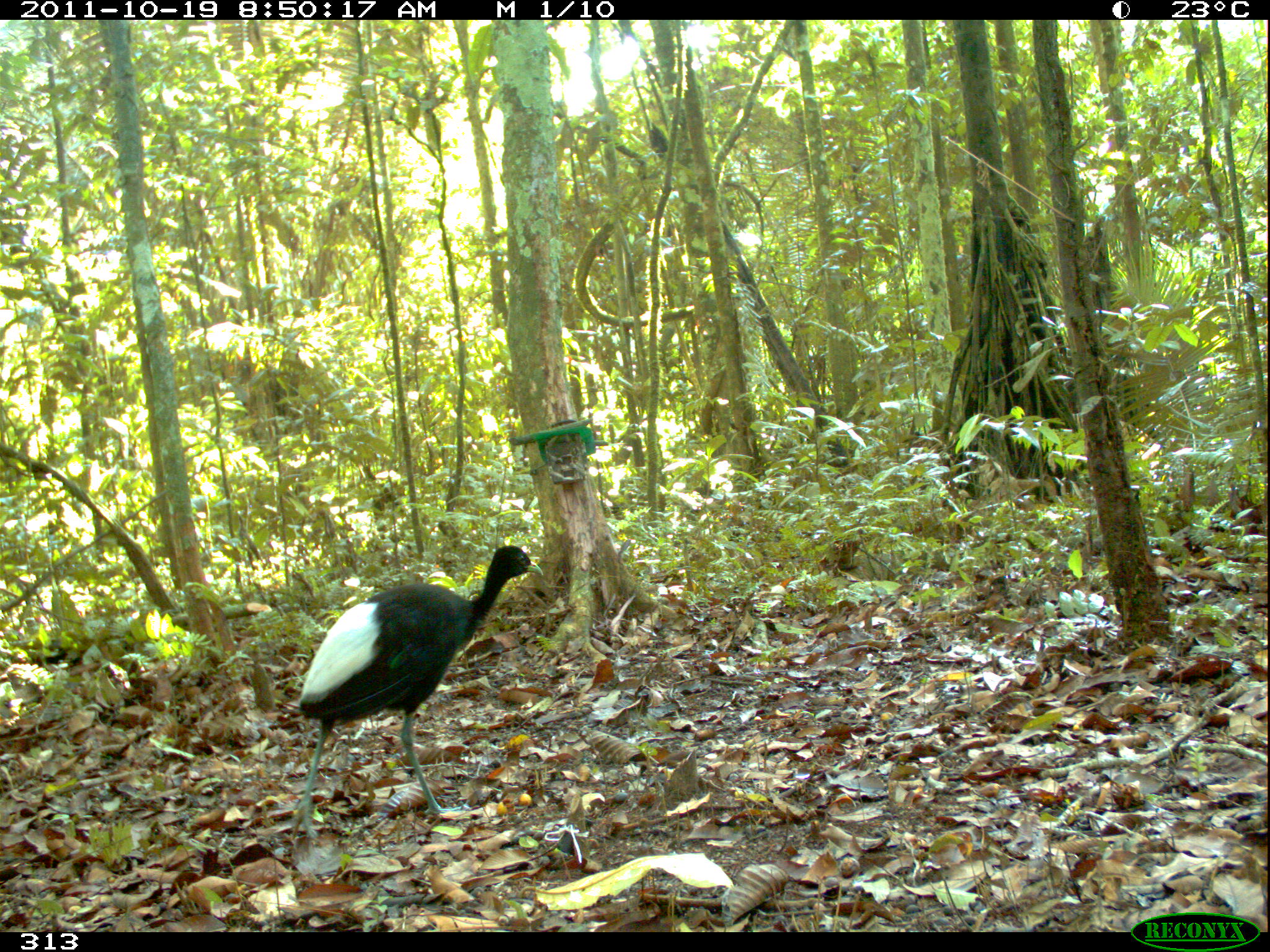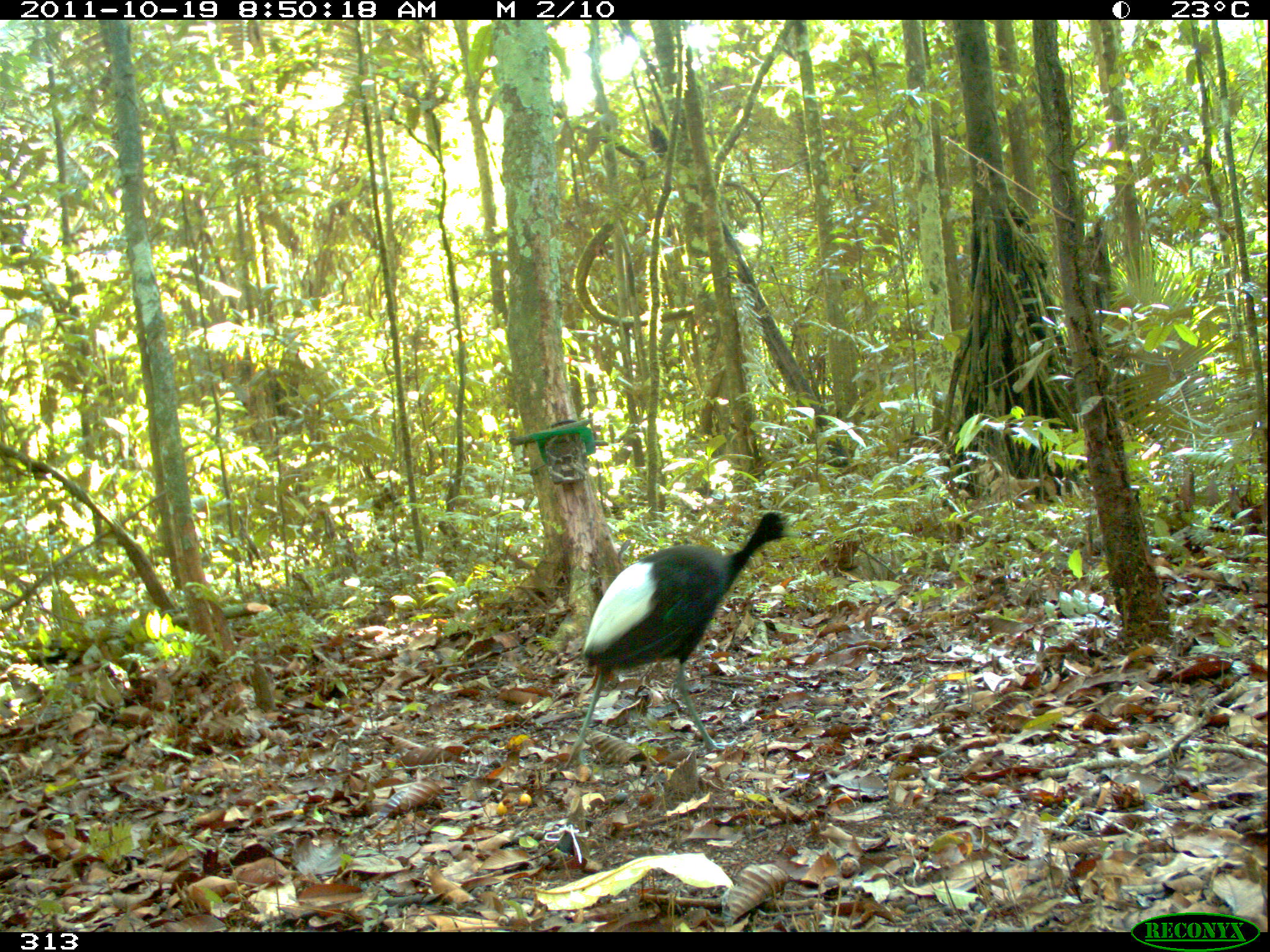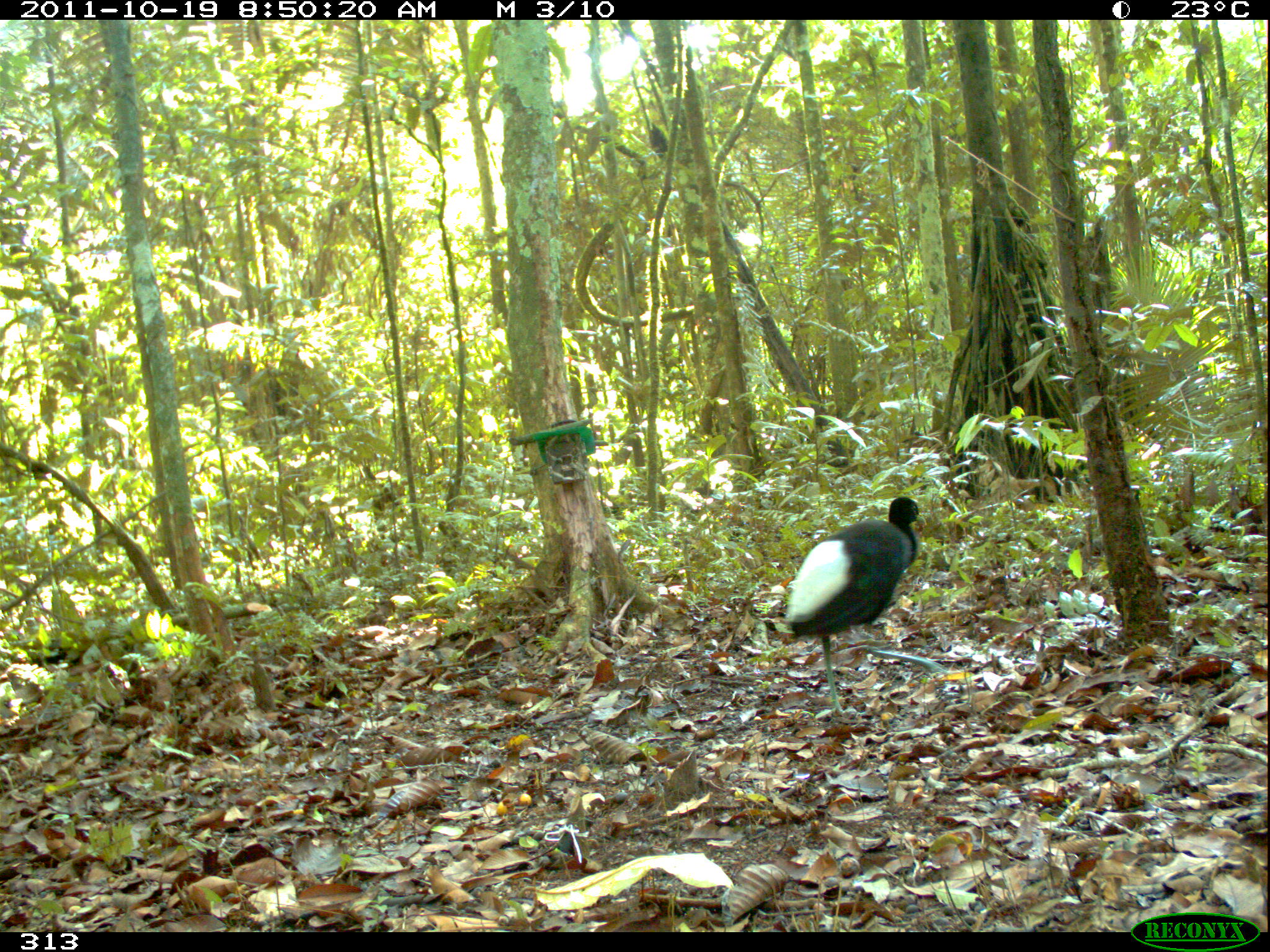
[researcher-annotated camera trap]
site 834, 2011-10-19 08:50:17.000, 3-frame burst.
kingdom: Animalia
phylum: Chordata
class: Aves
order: Gruiformes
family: Psophiidae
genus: Psophia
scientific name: Psophia leucoptera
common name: pale-winged trumpeter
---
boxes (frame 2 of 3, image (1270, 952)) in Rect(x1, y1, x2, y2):
psophia leucoptera: Rect(561, 511, 798, 771)